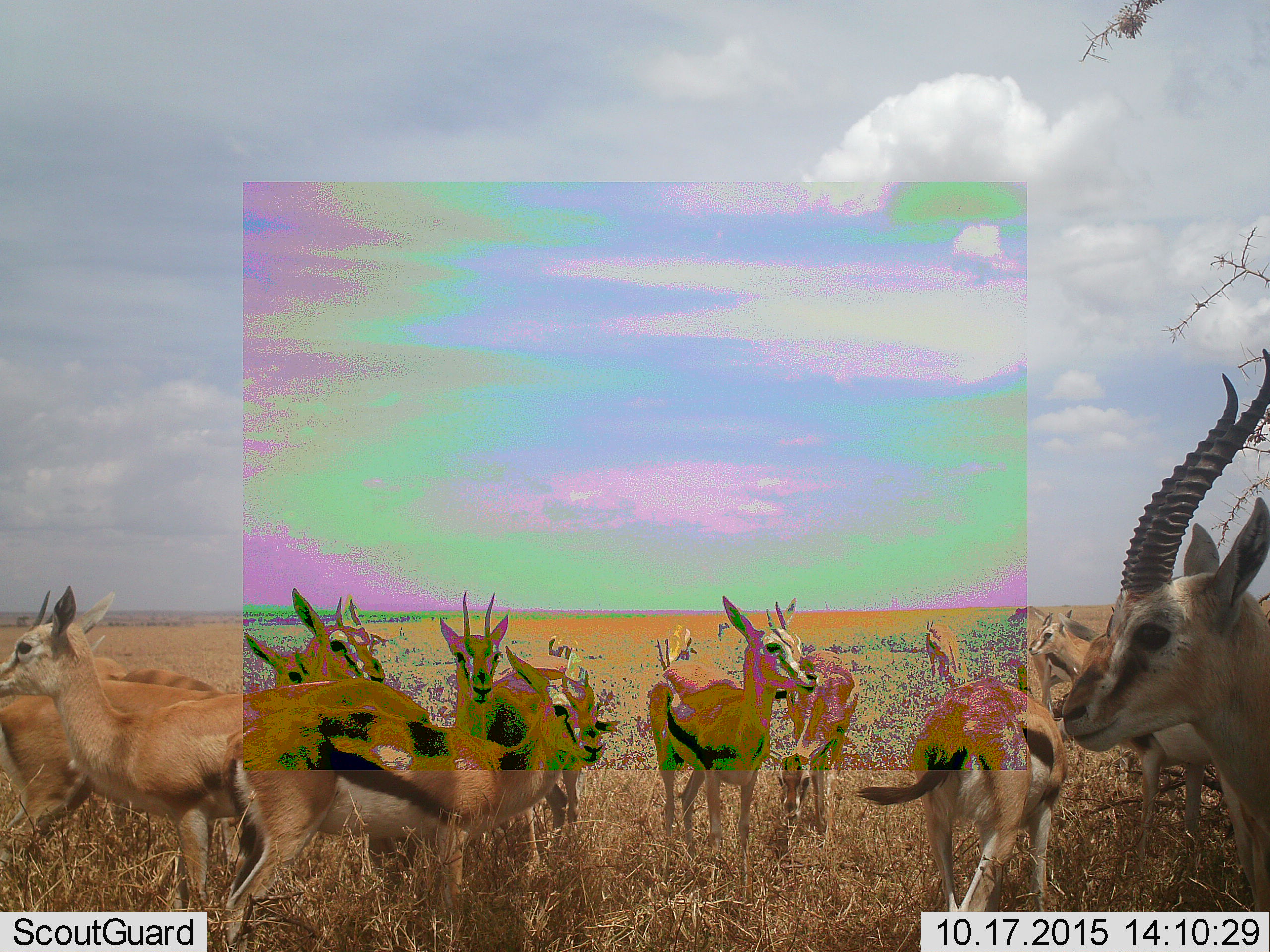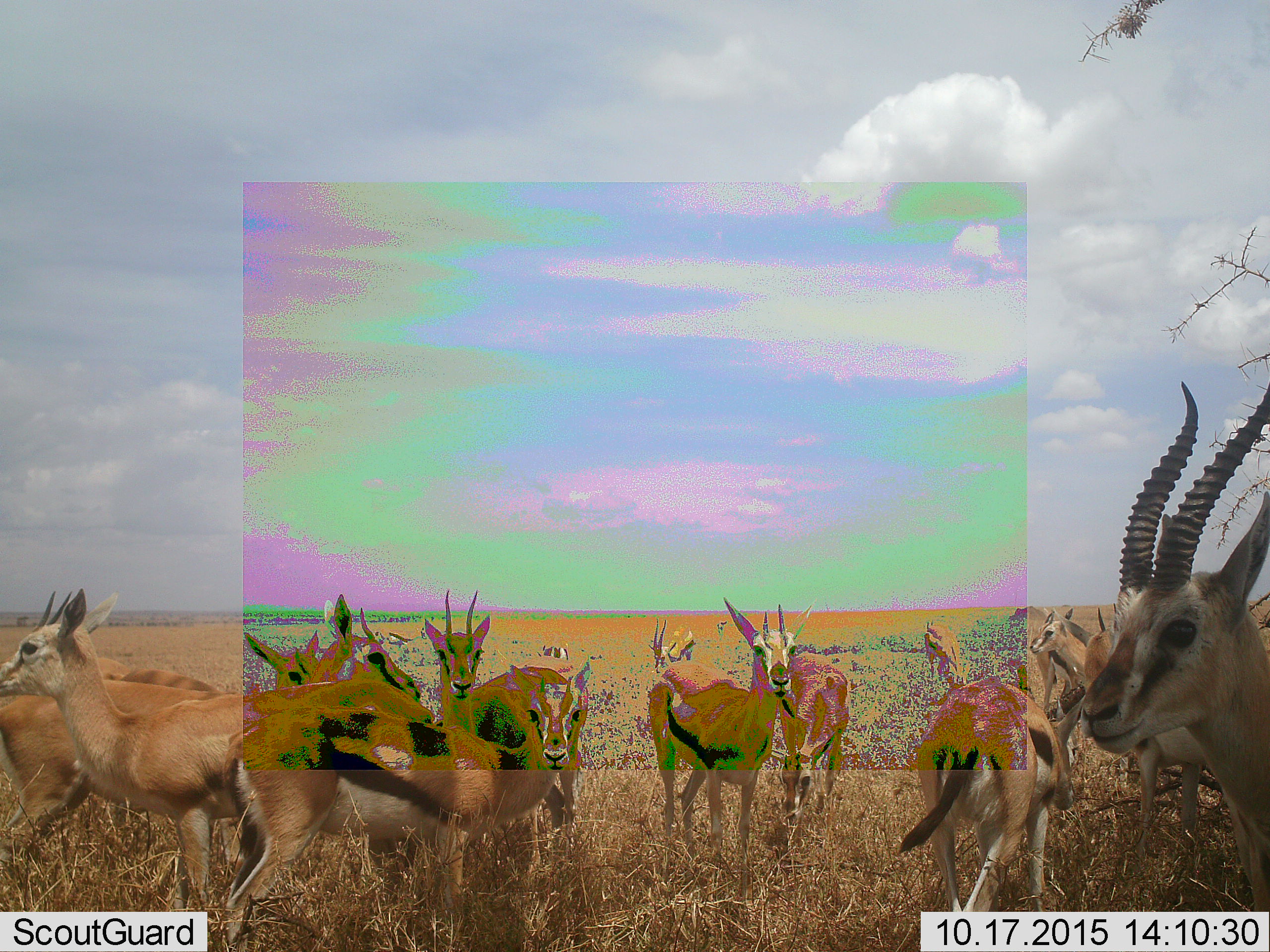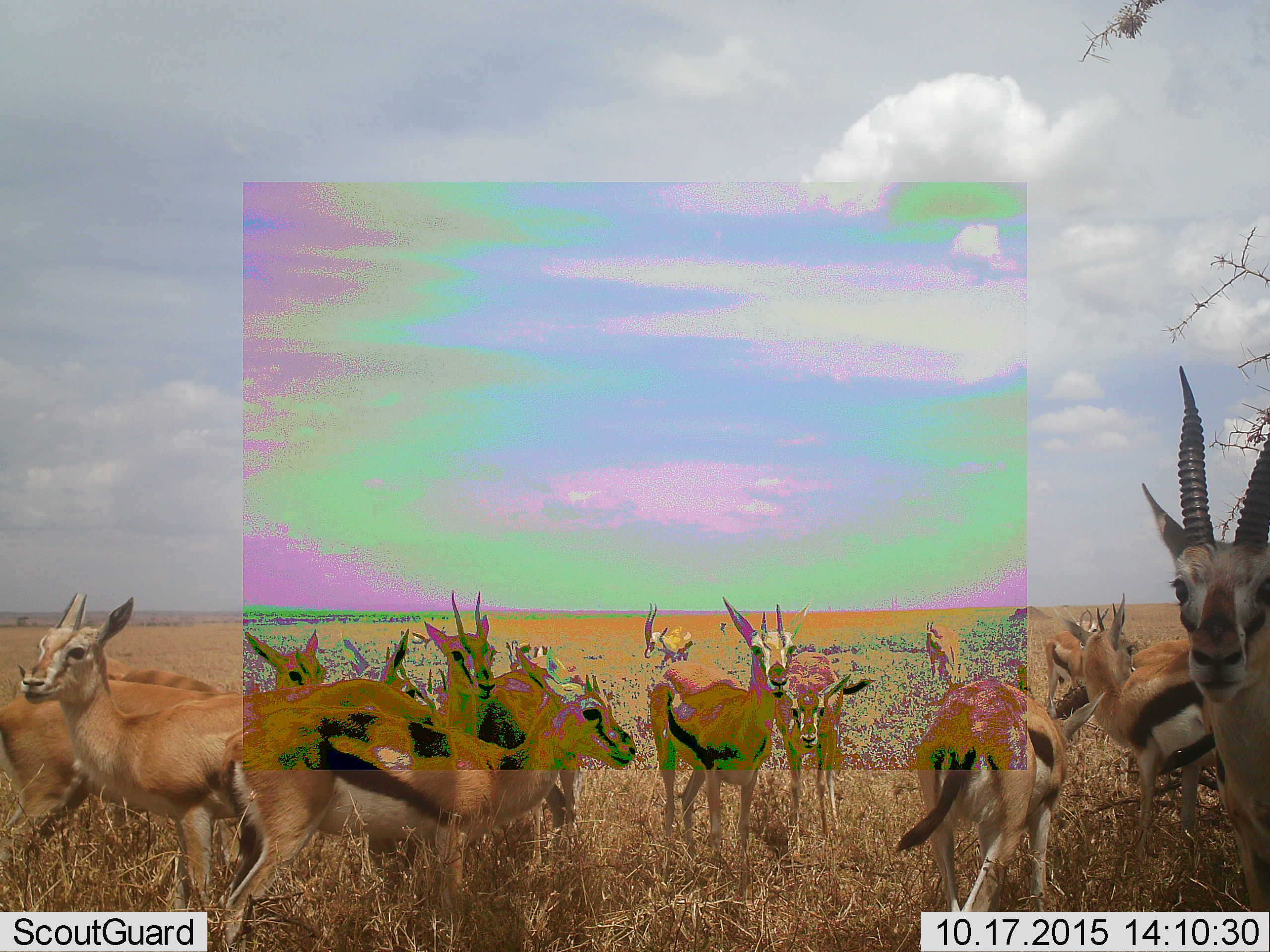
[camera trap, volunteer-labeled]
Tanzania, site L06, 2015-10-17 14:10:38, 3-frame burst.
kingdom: Animalia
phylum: Chordata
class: Mammalia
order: Artiodactyla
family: Bovidae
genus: Eudorcas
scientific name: Eudorcas thomsonii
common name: thomson's gazelle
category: gazellethomsons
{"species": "gazellethomsons (thomson's gazelle) (Eudorcas thomsonii)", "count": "11-50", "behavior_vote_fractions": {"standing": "100%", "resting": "0%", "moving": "22%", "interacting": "22%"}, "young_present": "44%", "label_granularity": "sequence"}